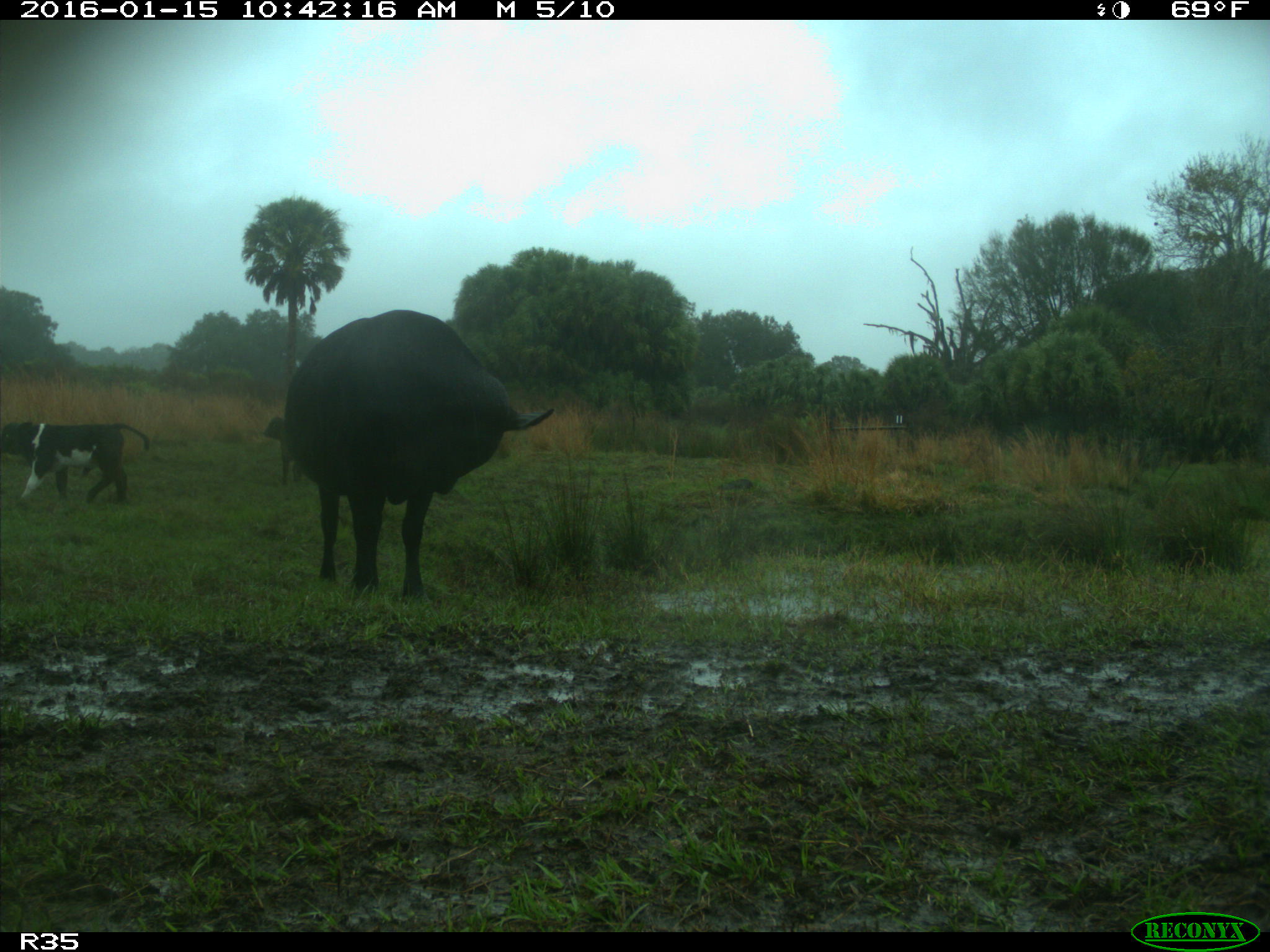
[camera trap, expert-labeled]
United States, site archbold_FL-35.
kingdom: Animalia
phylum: Chordata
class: Mammalia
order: Artiodactyla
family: Bovidae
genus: Bos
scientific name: Bos taurus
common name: domestic cow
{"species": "Bos taurus (domestic cow)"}